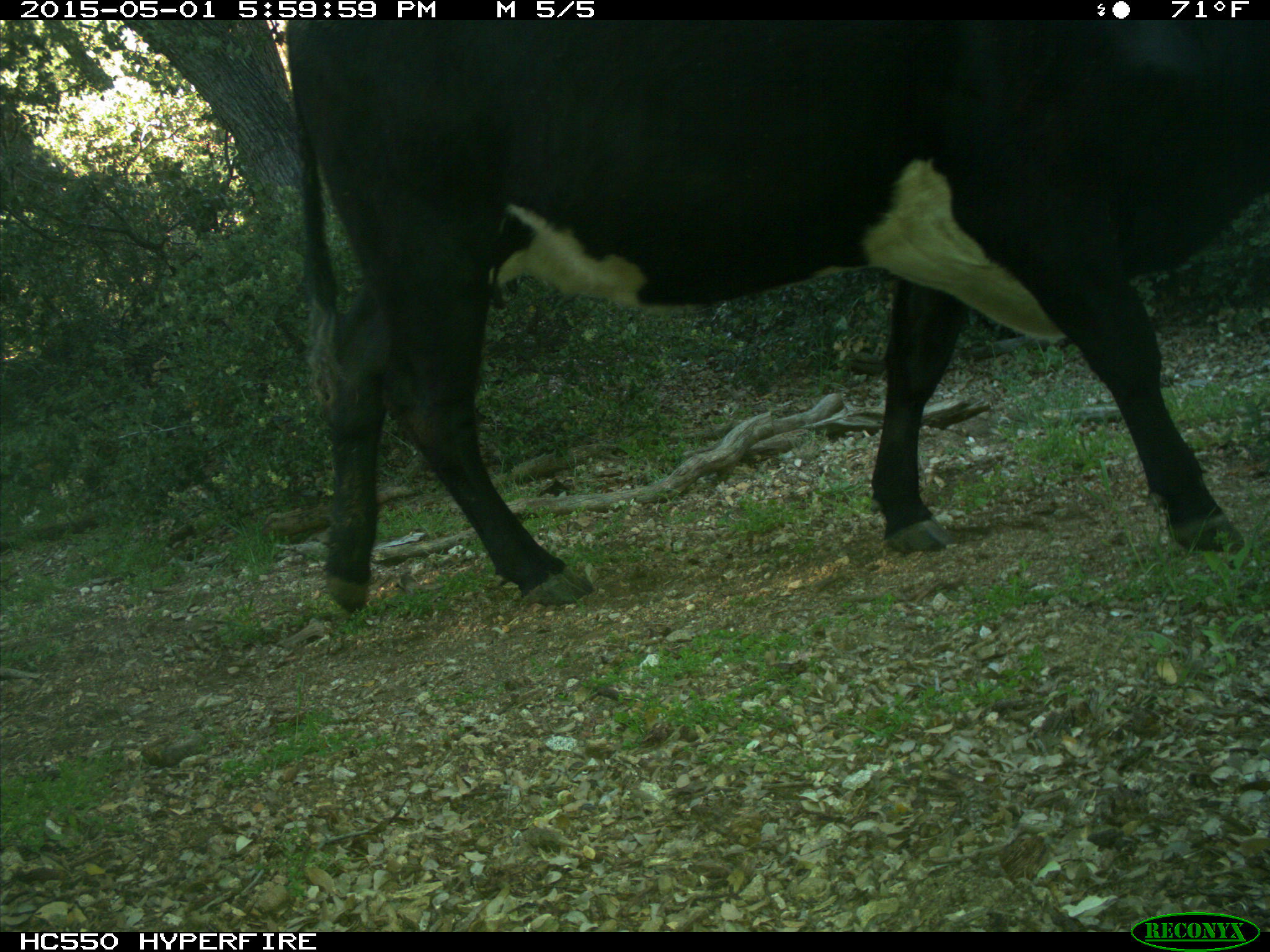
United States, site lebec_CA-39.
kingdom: Animalia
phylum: Chordata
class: Mammalia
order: Artiodactyla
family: Bovidae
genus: Bos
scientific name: Bos taurus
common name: domestic cow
Bos taurus (domestic cow).